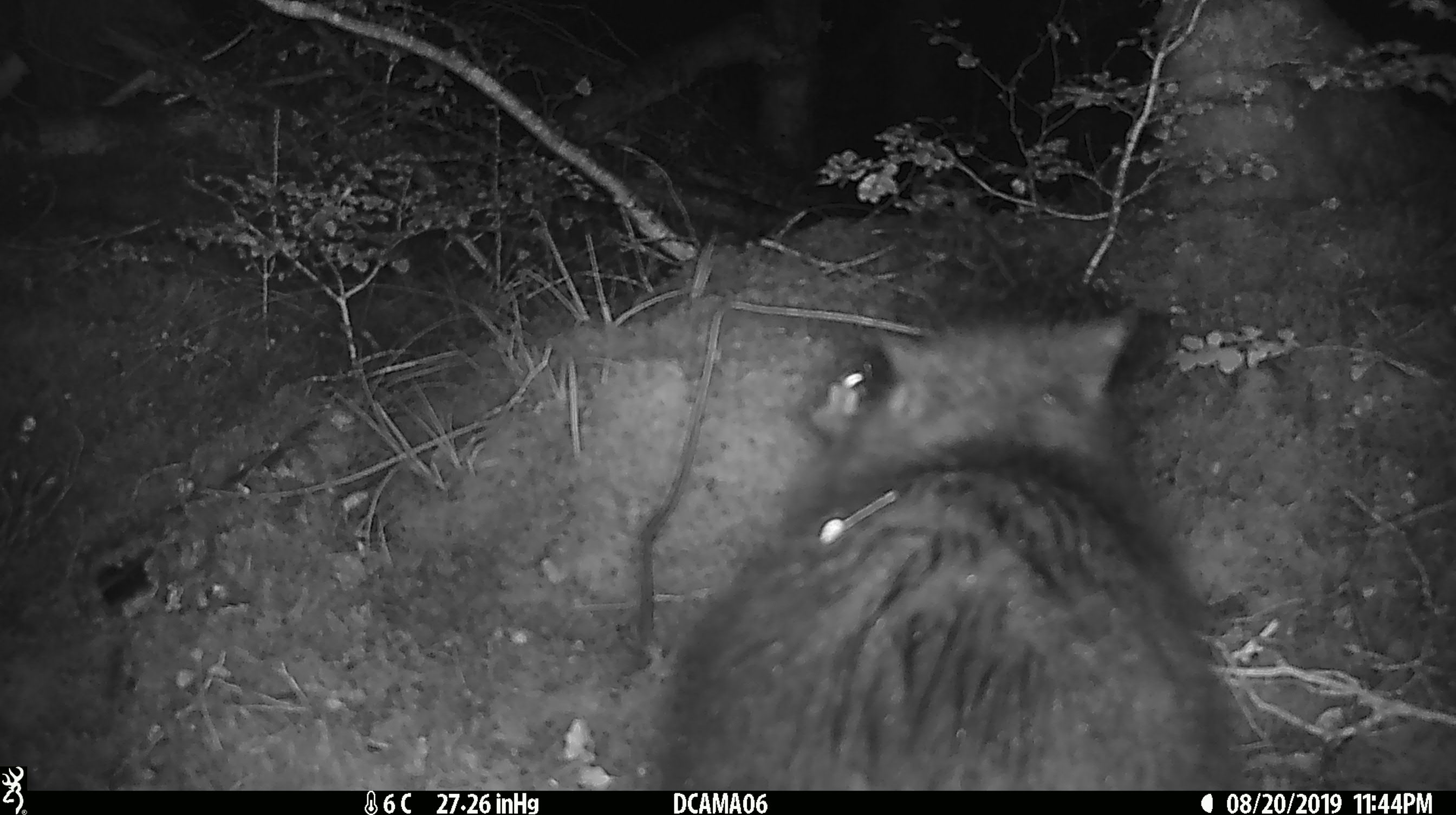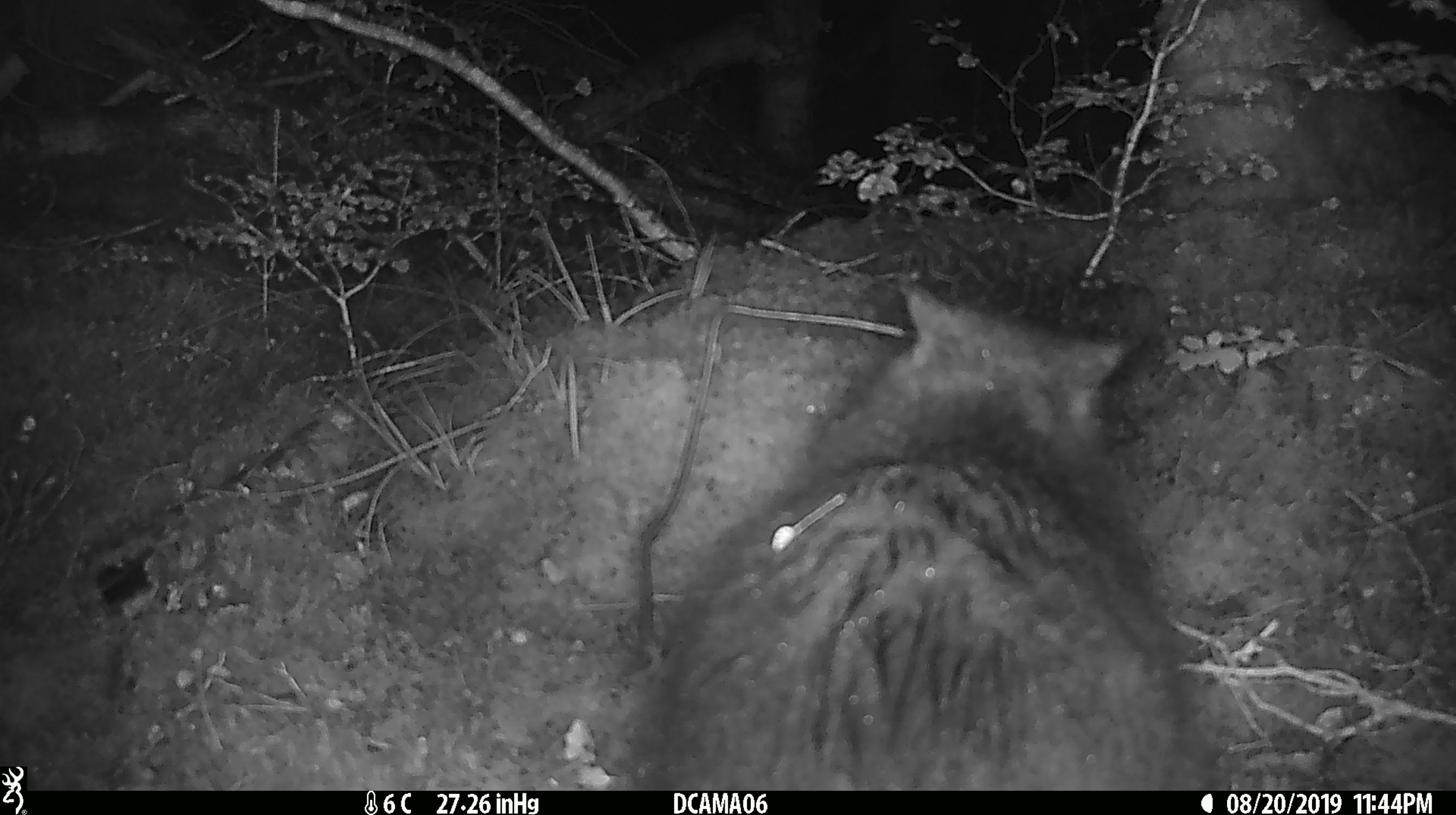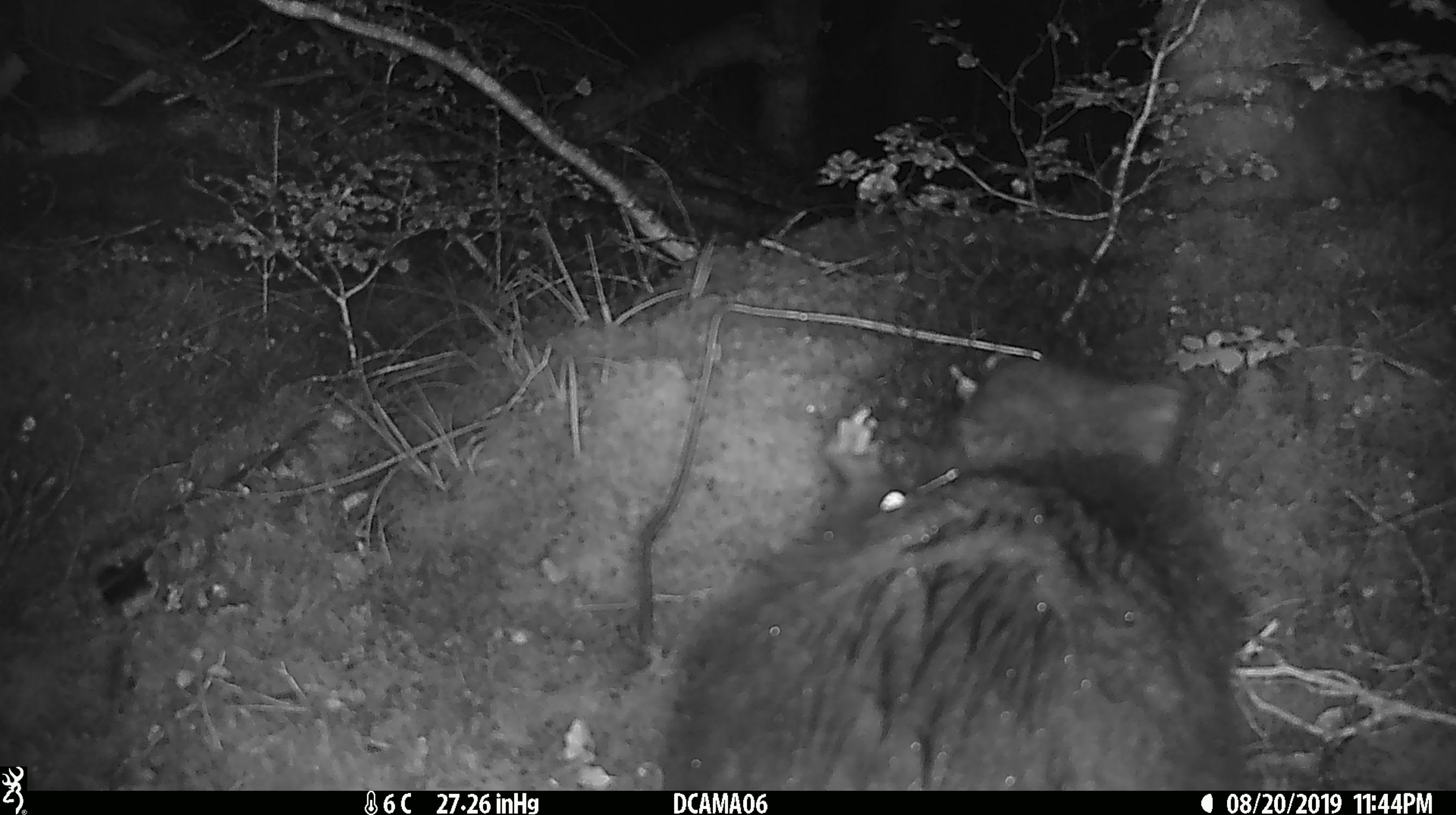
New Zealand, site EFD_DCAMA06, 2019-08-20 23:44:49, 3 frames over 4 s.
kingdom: Animalia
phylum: Chordata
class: Mammalia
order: Diprotodontia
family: Phalangeridae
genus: Trichosurus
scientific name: Trichosurus vulpecula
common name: common brushtail possum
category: possum